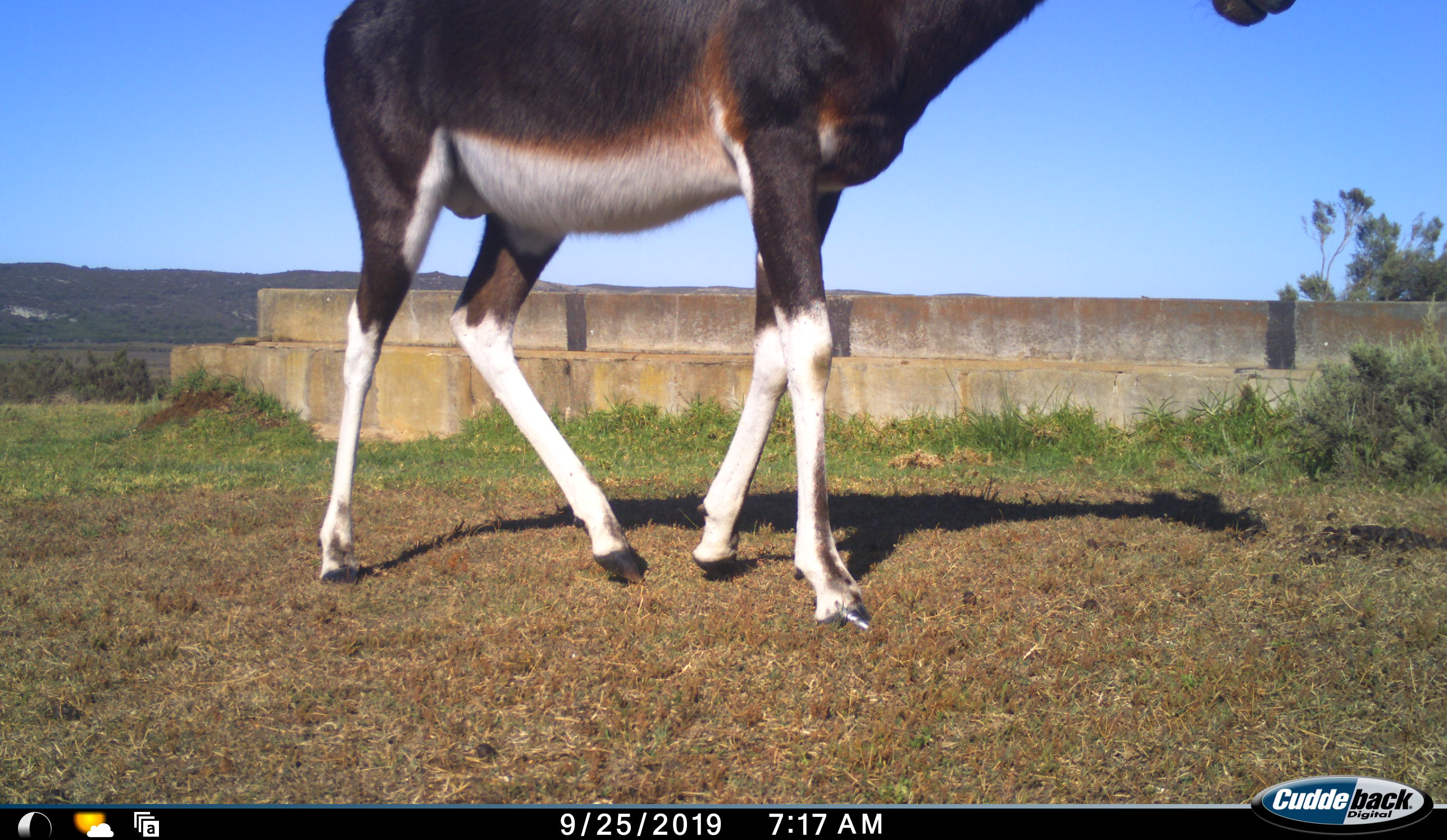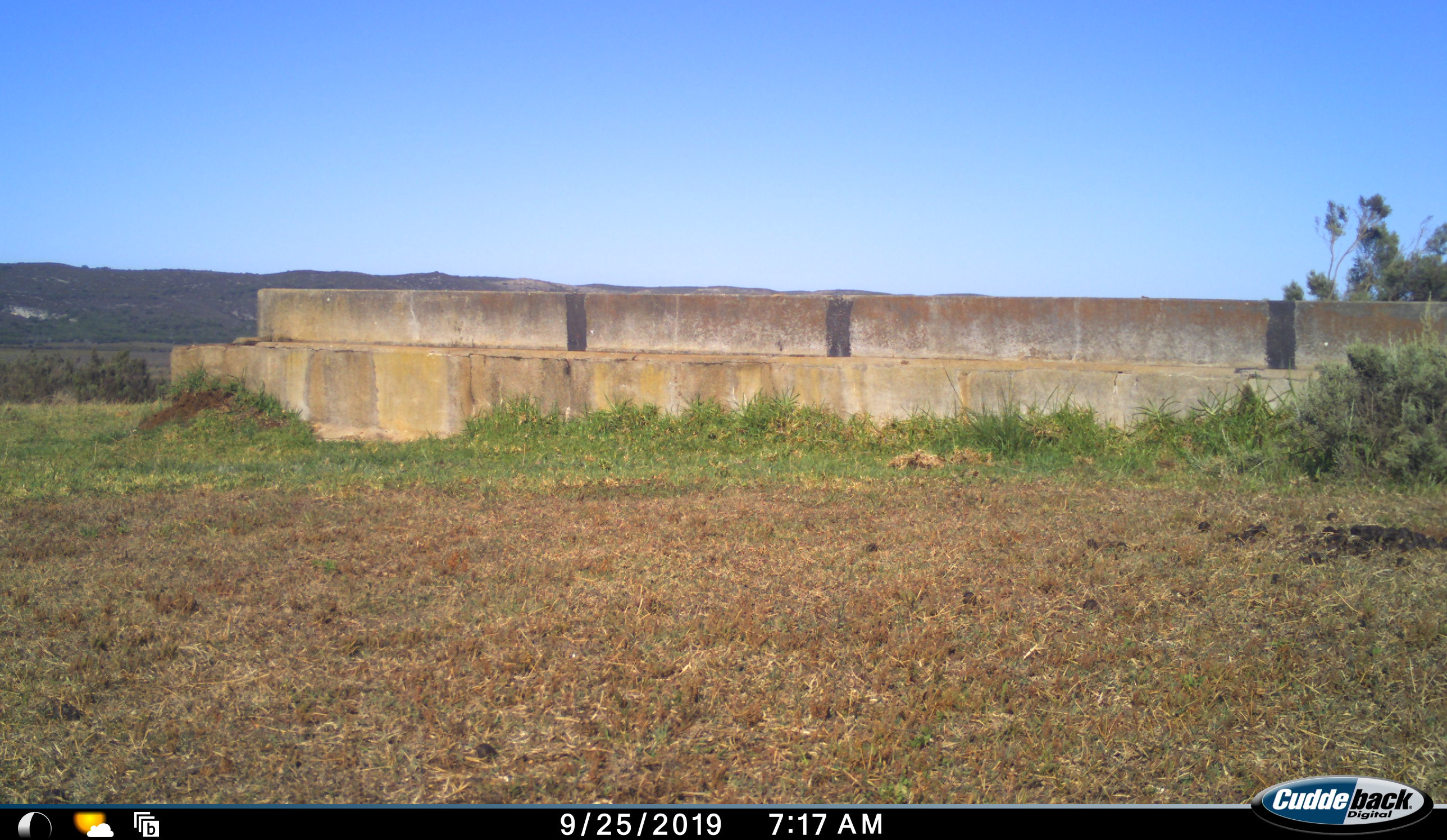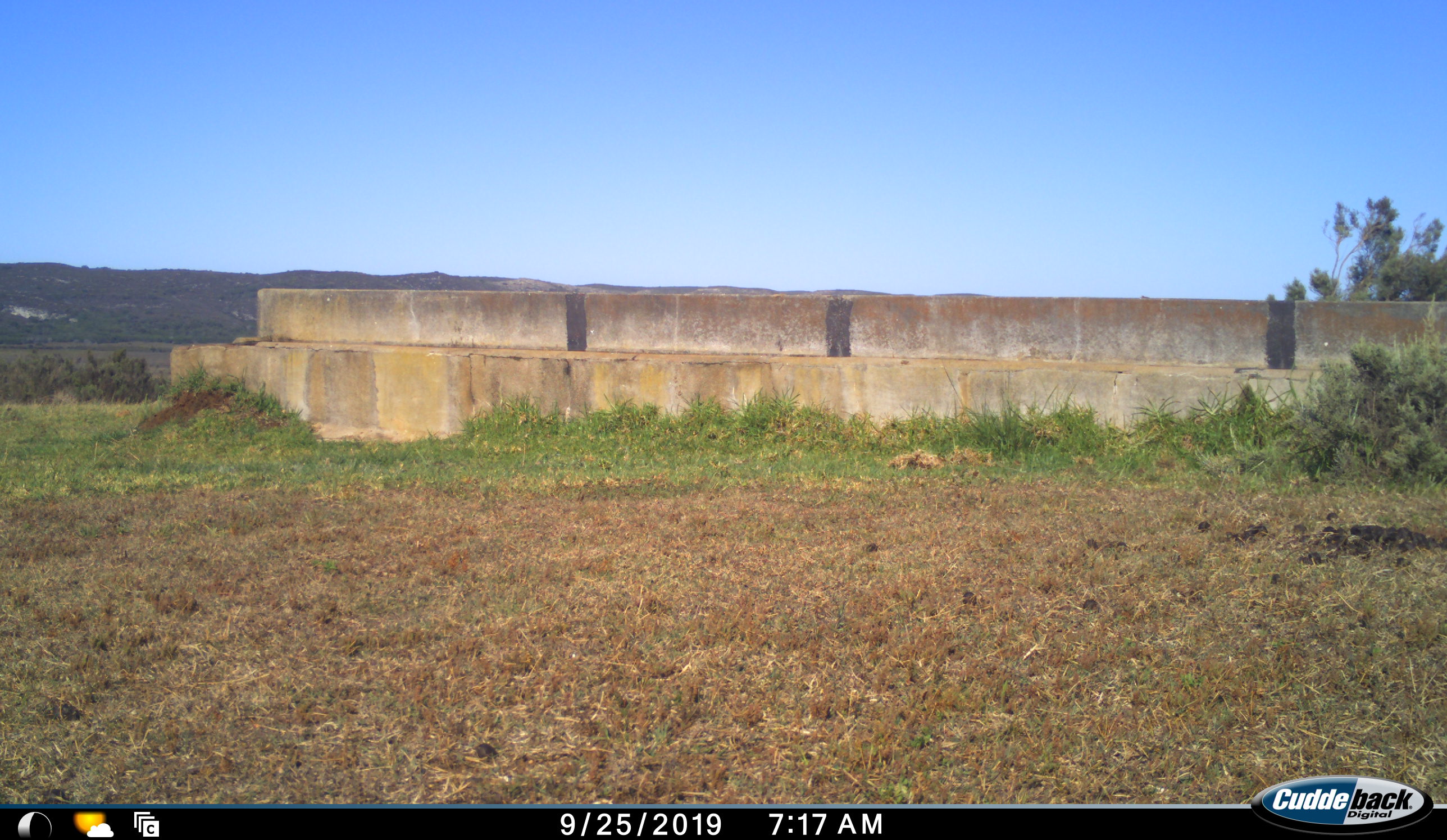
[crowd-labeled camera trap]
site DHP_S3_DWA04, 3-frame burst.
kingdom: Animalia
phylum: Chordata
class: Mammalia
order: Artiodactyla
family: Bovidae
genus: Damaliscus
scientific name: Damaliscus pygargus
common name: bontebok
Bontebok (Damaliscus pygargus), count 1. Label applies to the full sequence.